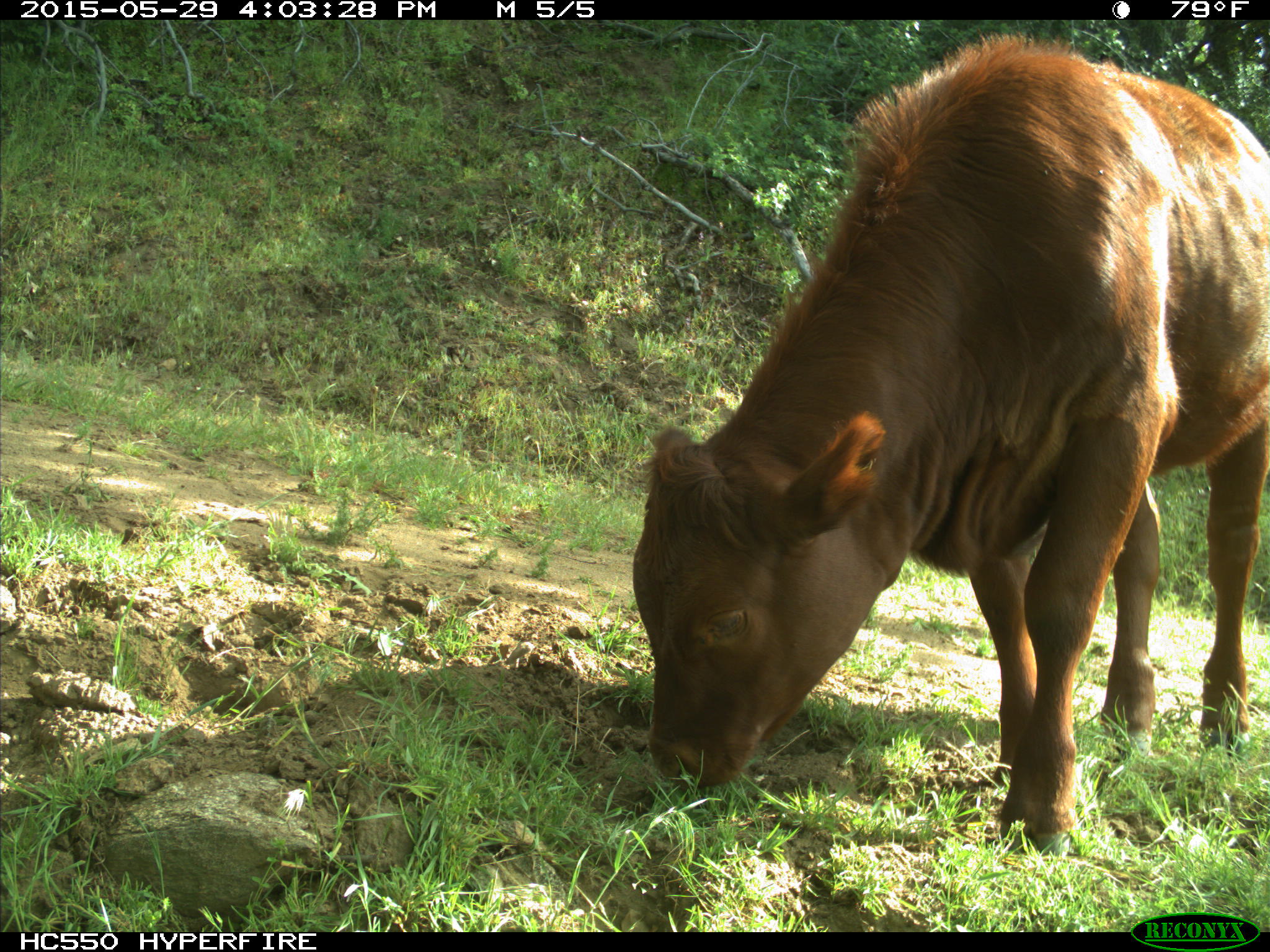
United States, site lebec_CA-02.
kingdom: Animalia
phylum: Chordata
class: Mammalia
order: Artiodactyla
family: Bovidae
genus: Bos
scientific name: Bos taurus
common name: domestic cow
Bos taurus (domestic cow).